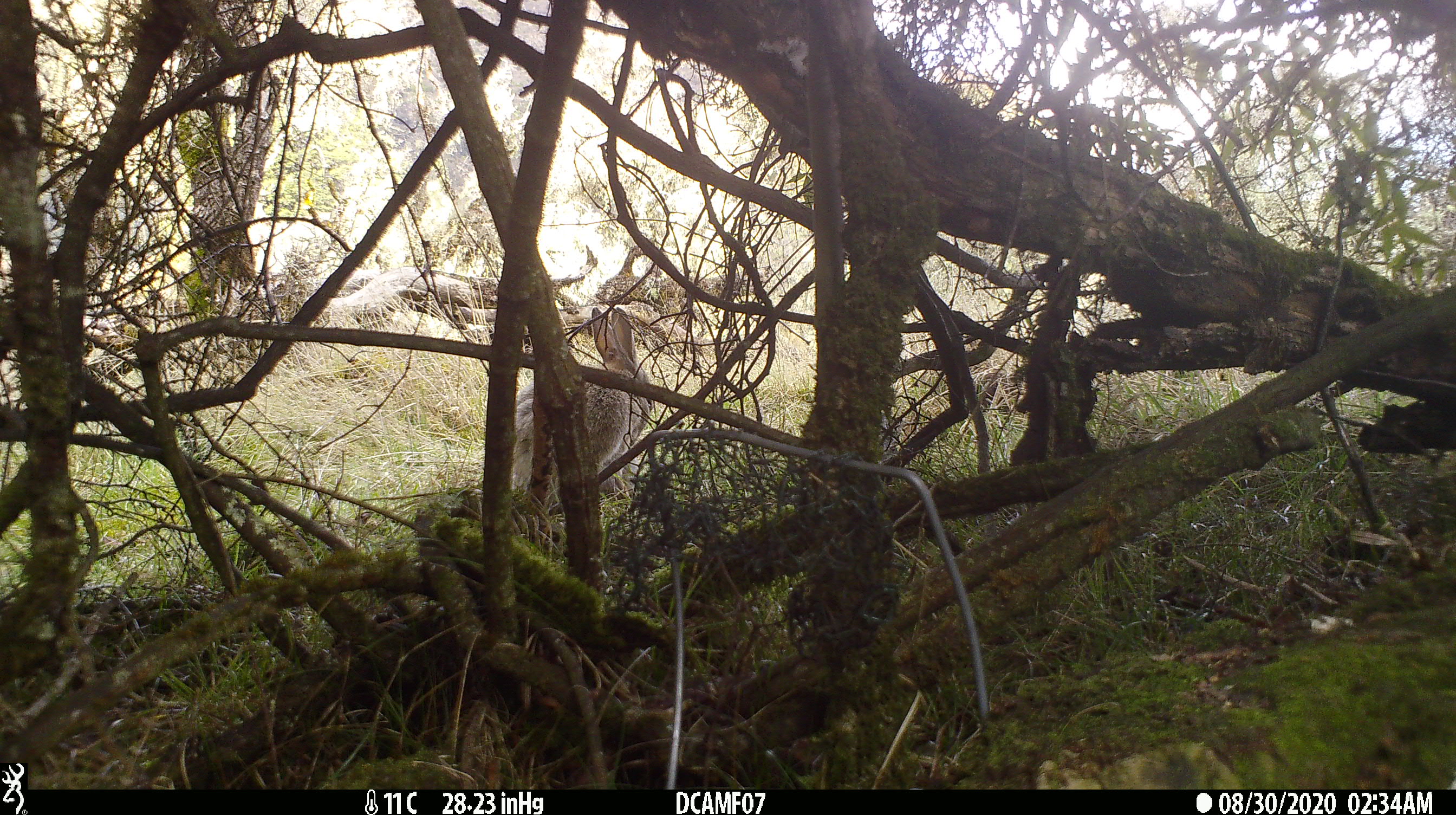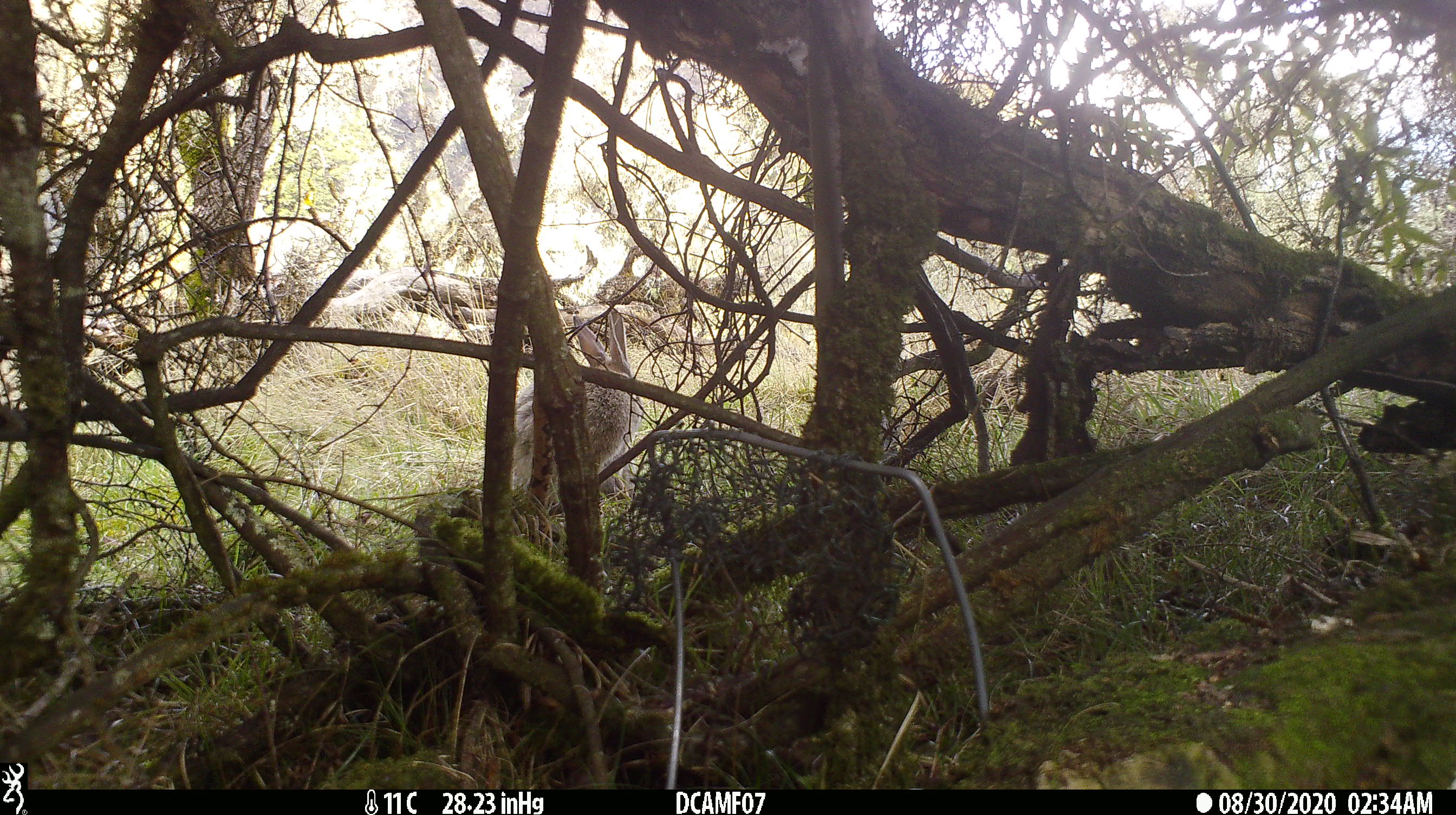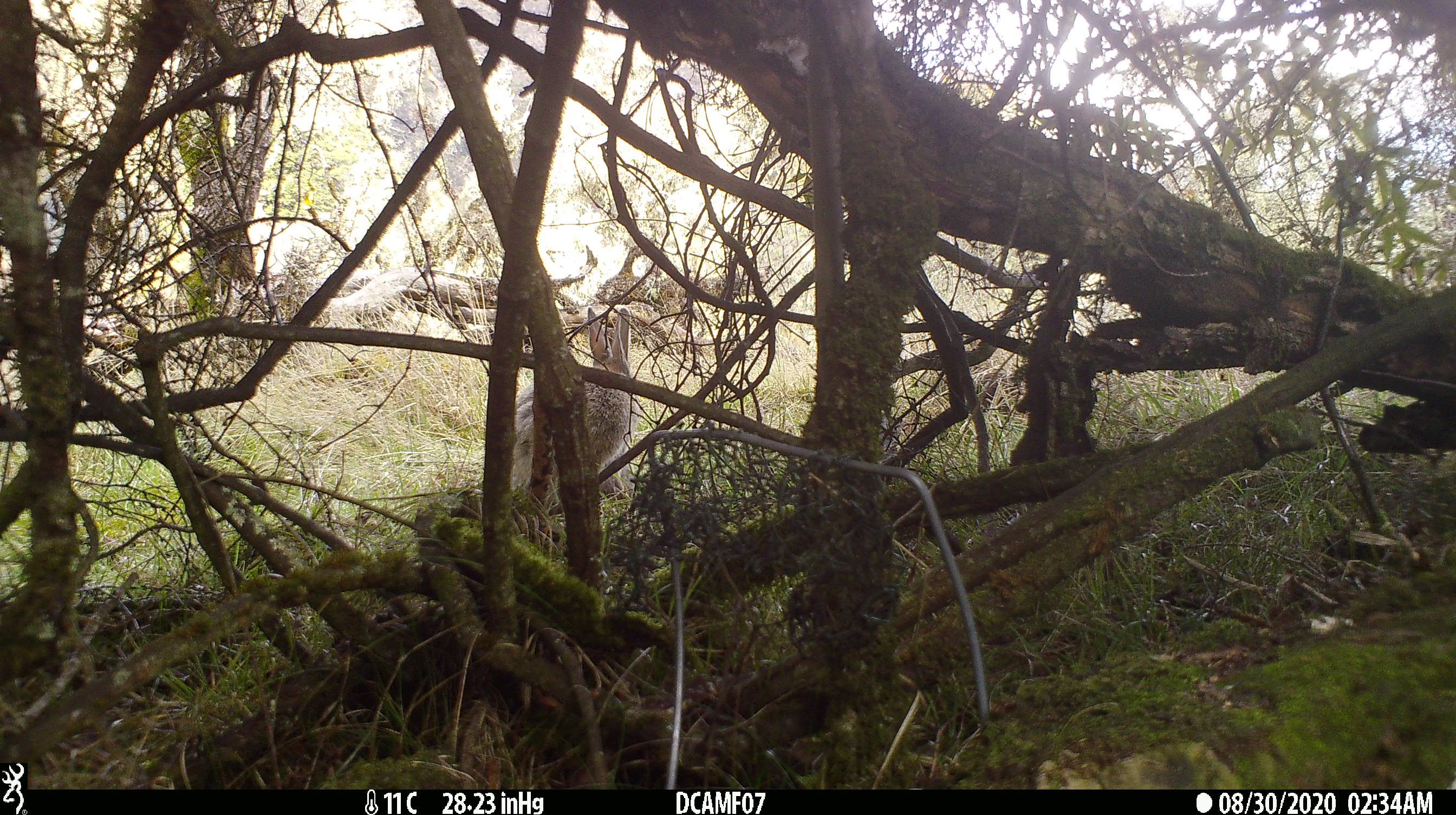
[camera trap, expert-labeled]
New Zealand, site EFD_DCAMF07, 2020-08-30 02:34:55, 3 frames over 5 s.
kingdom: Animalia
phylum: Chordata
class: Mammalia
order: Lagomorpha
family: Leporidae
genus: Oryctolagus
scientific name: Oryctolagus cuniculus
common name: european rabbit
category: rabbit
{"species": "rabbit (european rabbit) (Oryctolagus cuniculus)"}